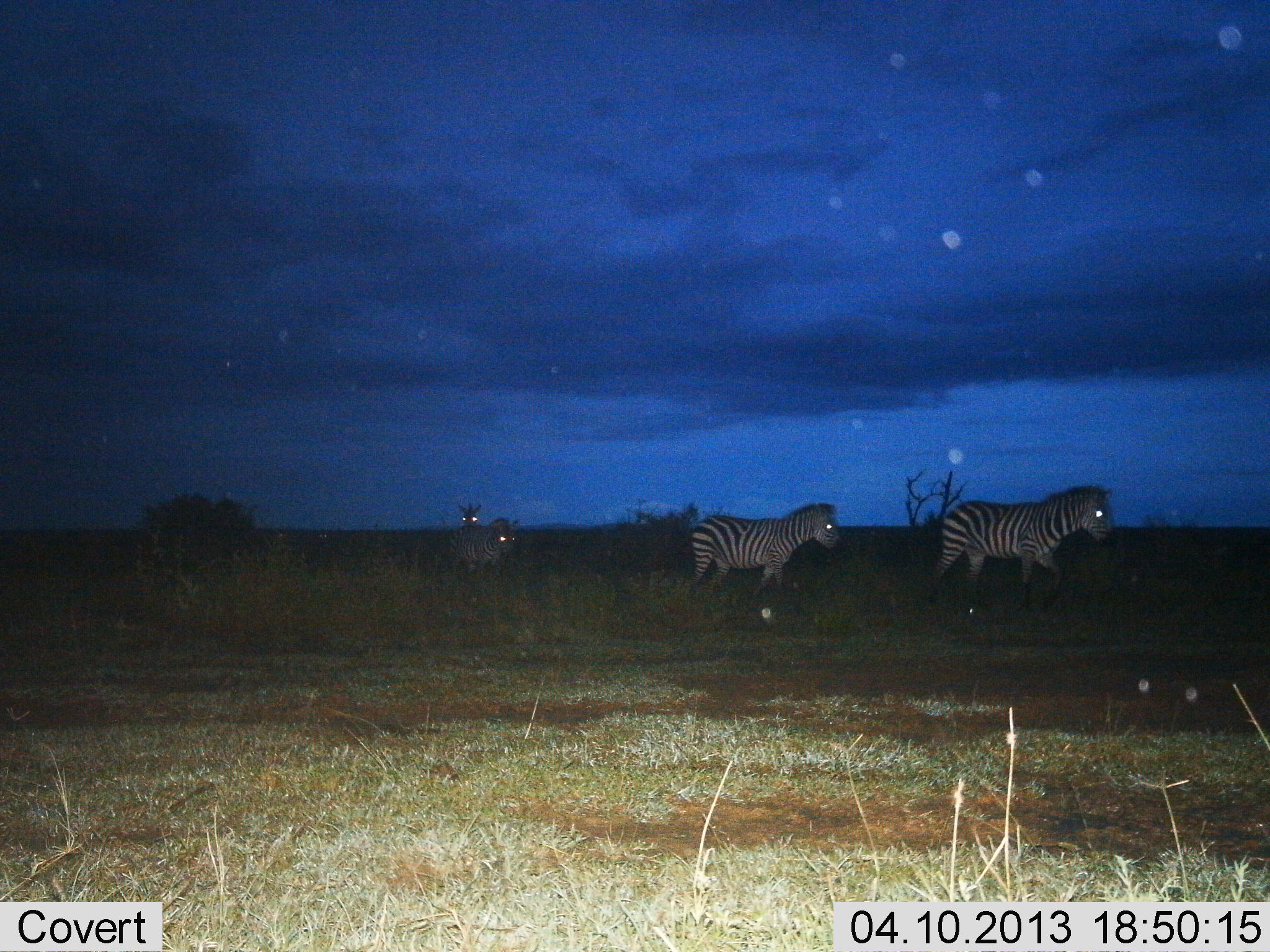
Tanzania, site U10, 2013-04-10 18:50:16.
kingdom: Animalia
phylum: Chordata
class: Mammalia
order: Perissodactyla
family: Equidae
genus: Equus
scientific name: Equus quagga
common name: plains zebra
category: zebra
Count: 4.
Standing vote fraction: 20%.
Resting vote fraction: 4%.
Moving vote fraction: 89%.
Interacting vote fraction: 2%.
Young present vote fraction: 0%.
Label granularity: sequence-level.